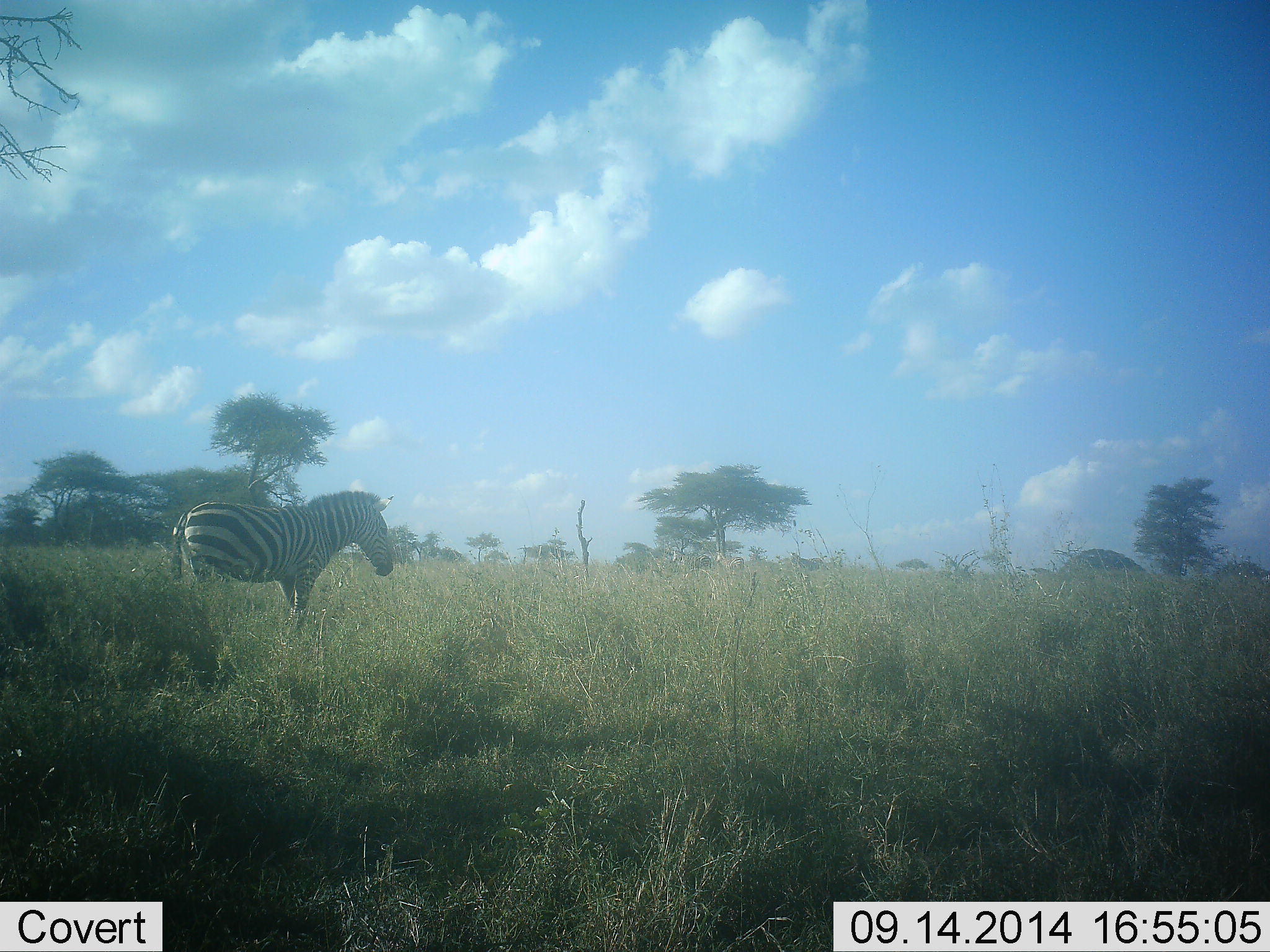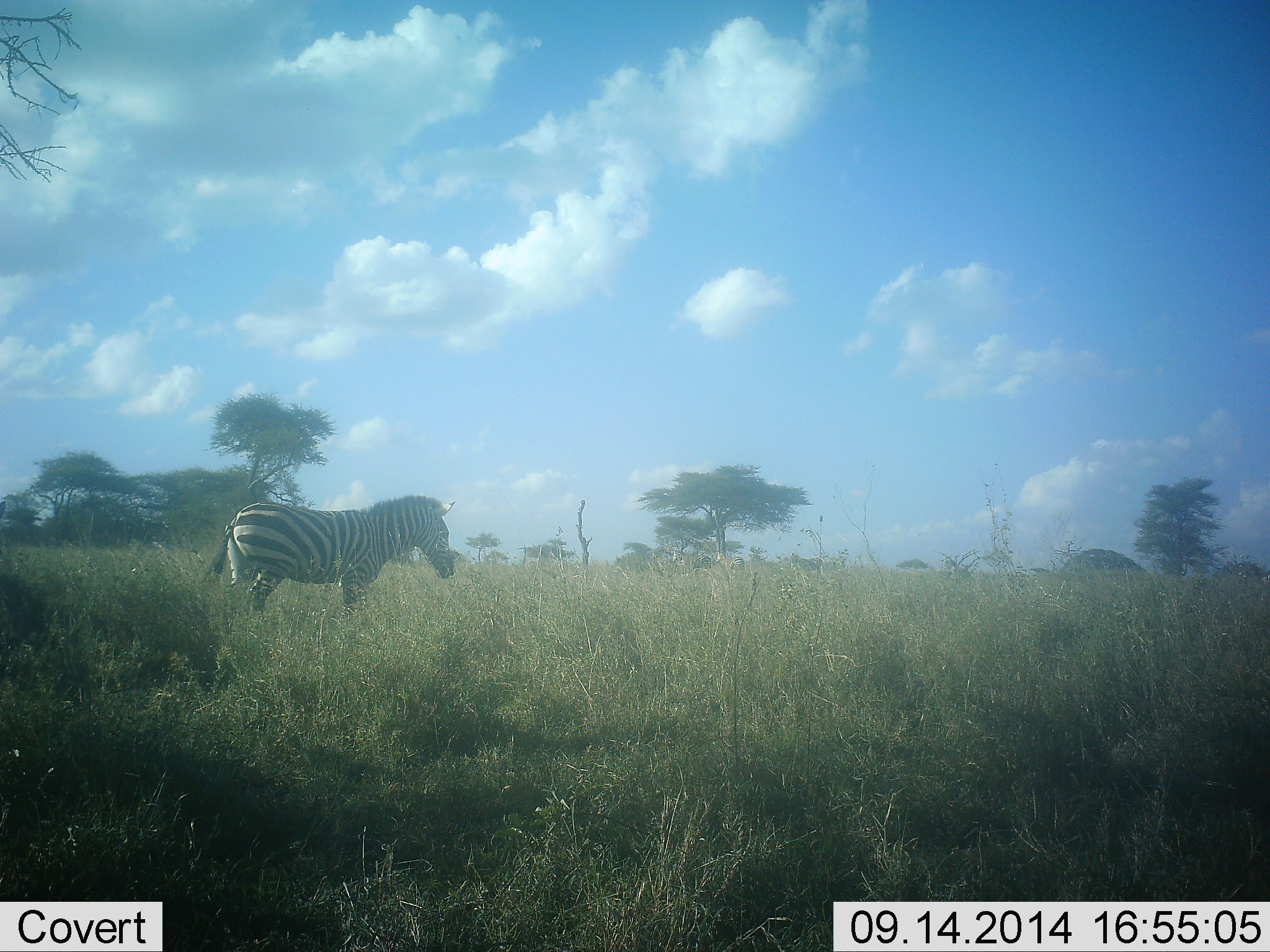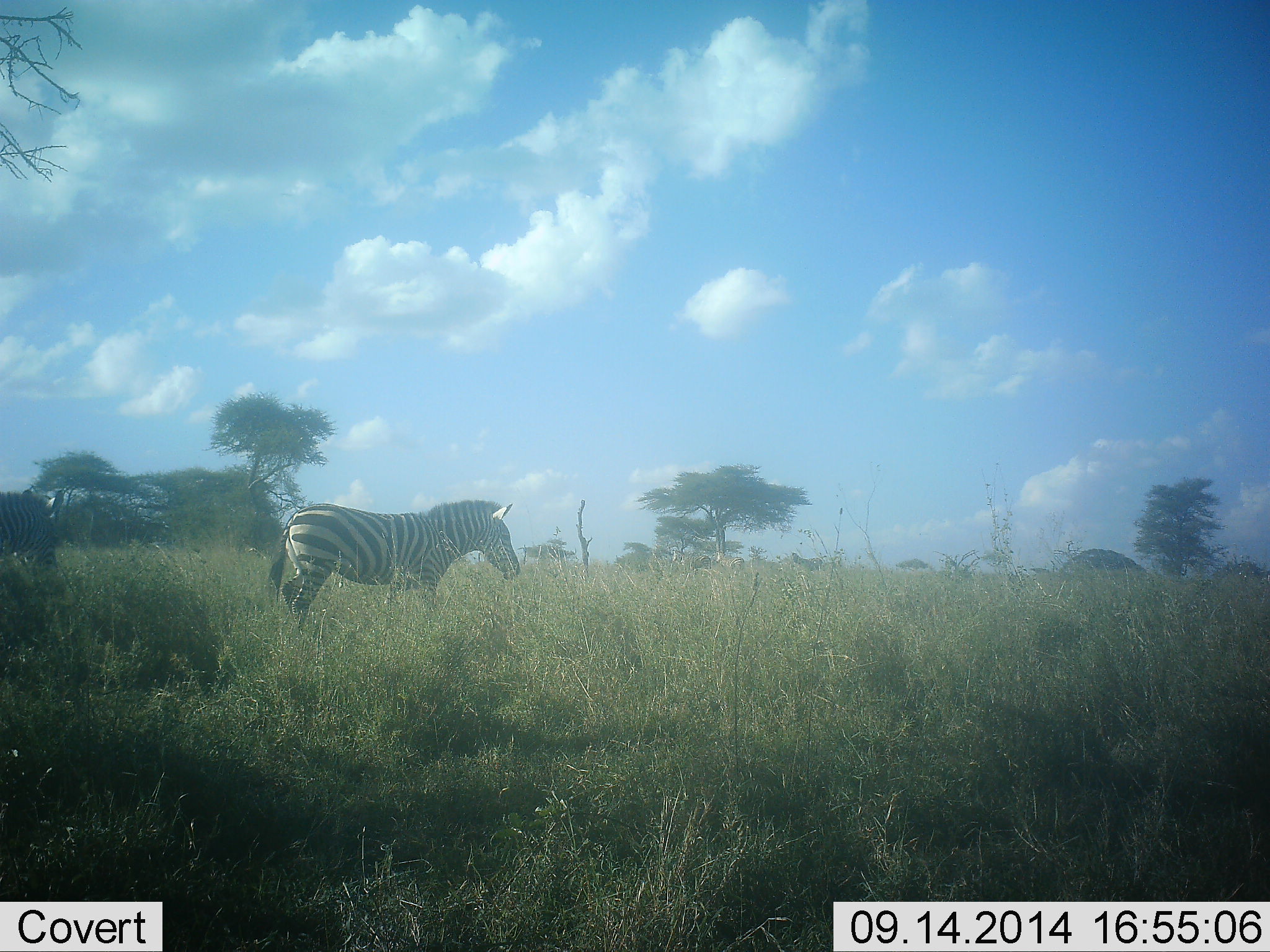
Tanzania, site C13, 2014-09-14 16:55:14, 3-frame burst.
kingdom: Animalia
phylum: Chordata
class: Mammalia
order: Perissodactyla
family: Equidae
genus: Equus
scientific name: Equus quagga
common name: plains zebra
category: zebra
Zebra (plains zebra) (Equus quagga), count 2. Behavior (volunteer vote fractions): standing 0%, resting 0%, moving 100%, interacting 0%. Young present (vote fraction): 0%. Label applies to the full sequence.